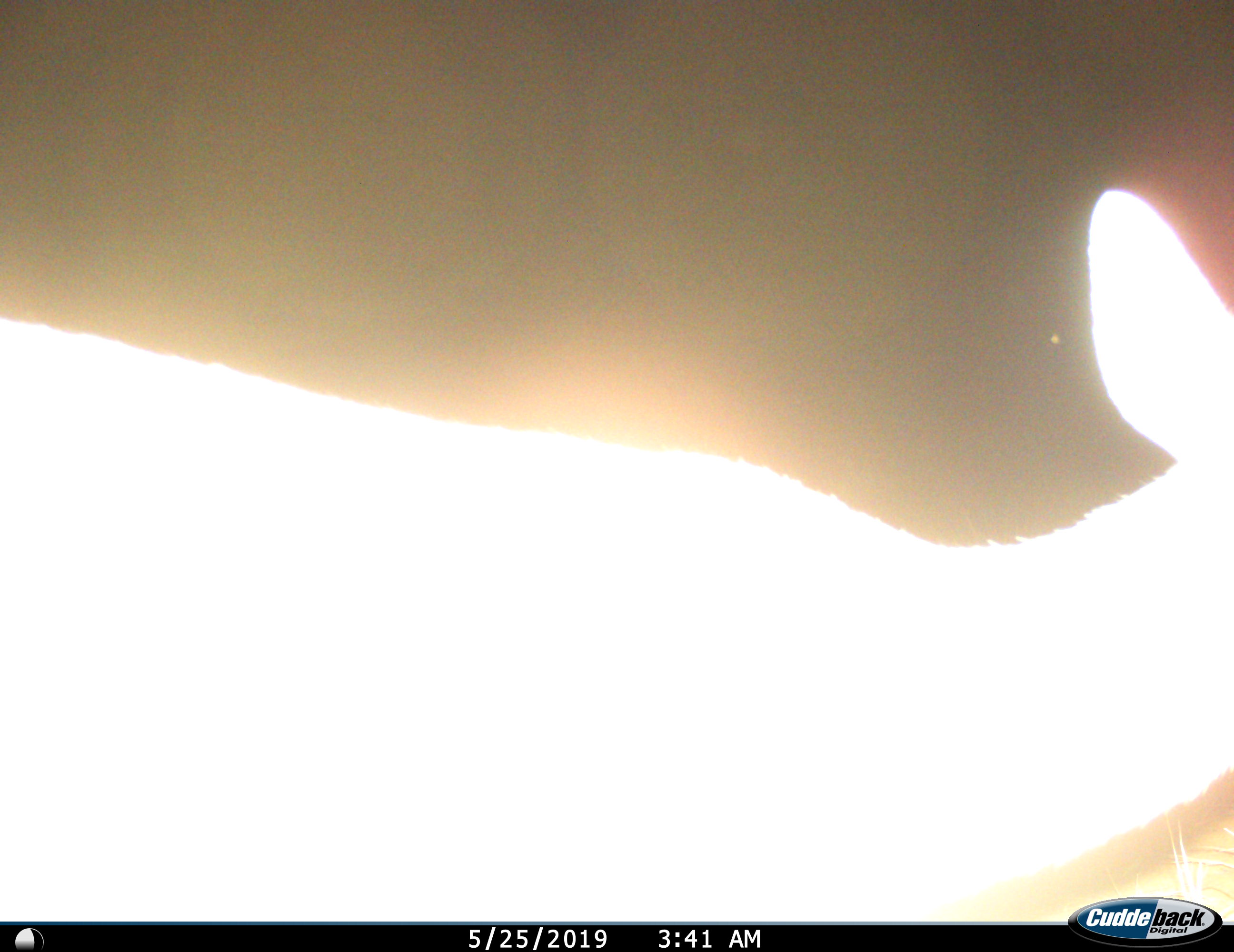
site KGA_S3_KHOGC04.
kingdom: Animalia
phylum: Chordata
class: Mammalia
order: Artiodactyla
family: Bovidae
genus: Antidorcas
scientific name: Antidorcas marsupialis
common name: springbok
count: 1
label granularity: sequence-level